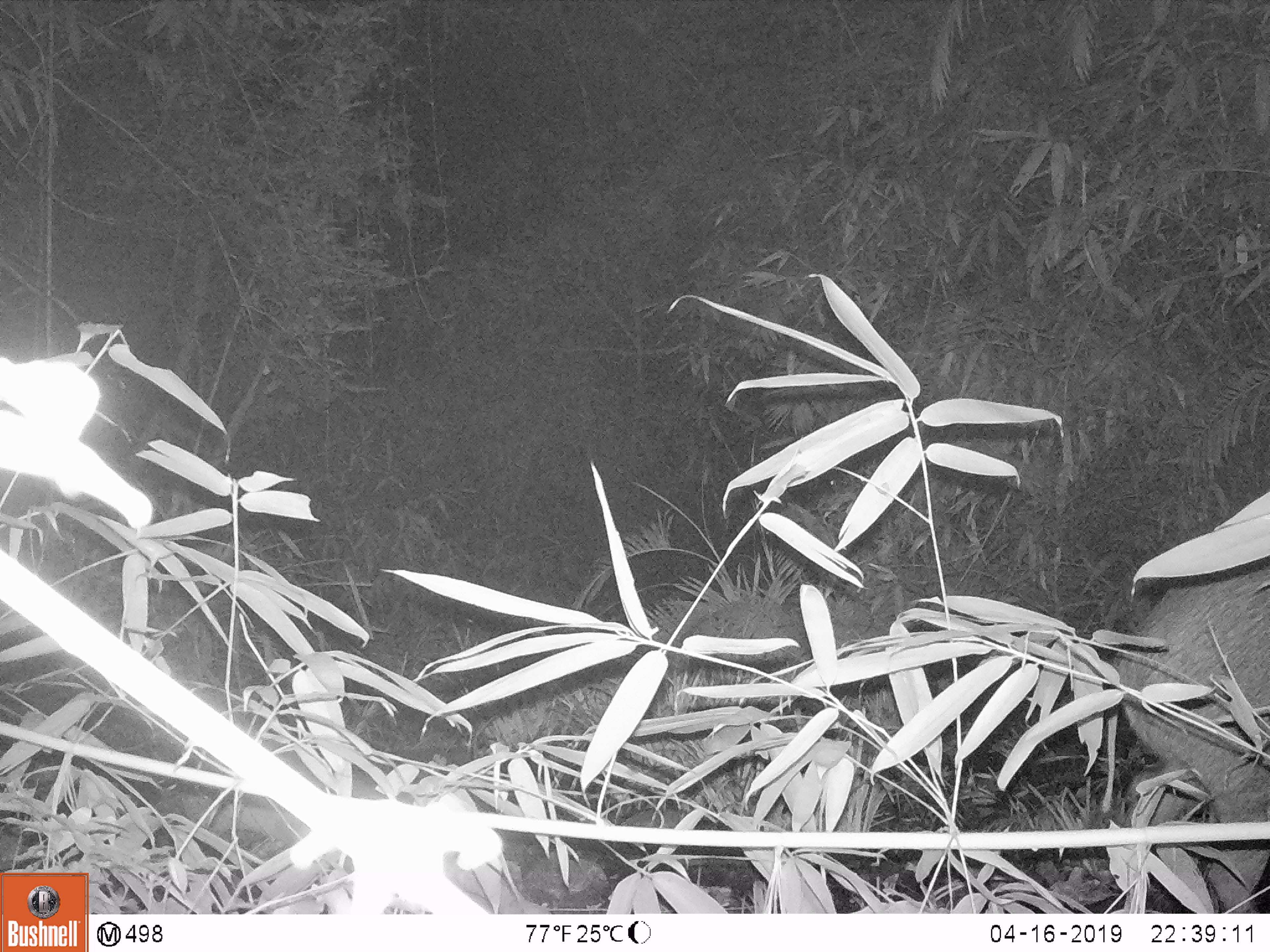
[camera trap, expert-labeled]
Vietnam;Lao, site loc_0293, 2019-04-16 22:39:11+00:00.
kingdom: Animalia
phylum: Chordata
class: Mammalia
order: Artiodactyla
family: Suidae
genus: Sus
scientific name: Sus scrofa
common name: eurasian wild pig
Eurasian wild pig (Sus scrofa). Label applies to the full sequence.